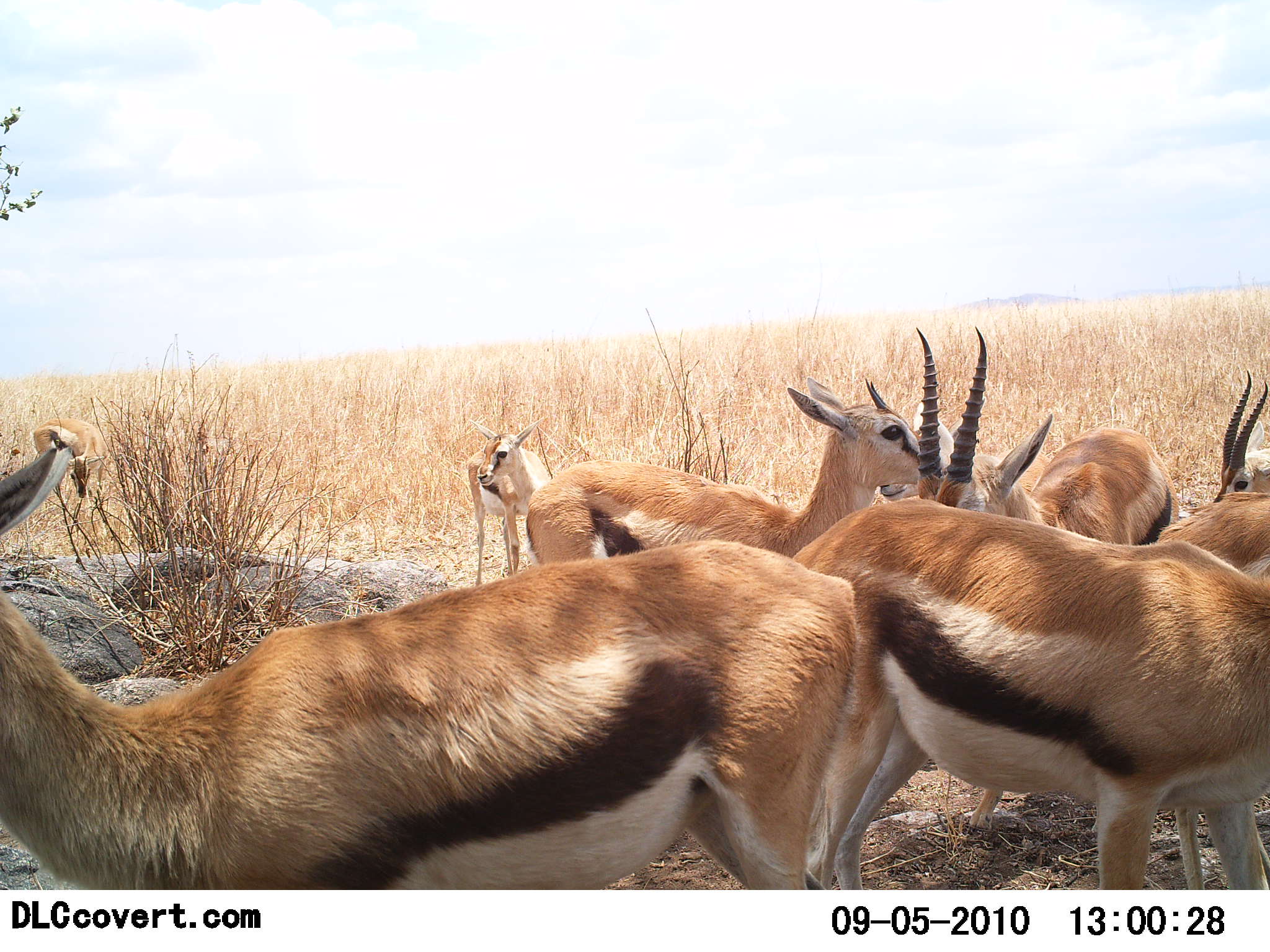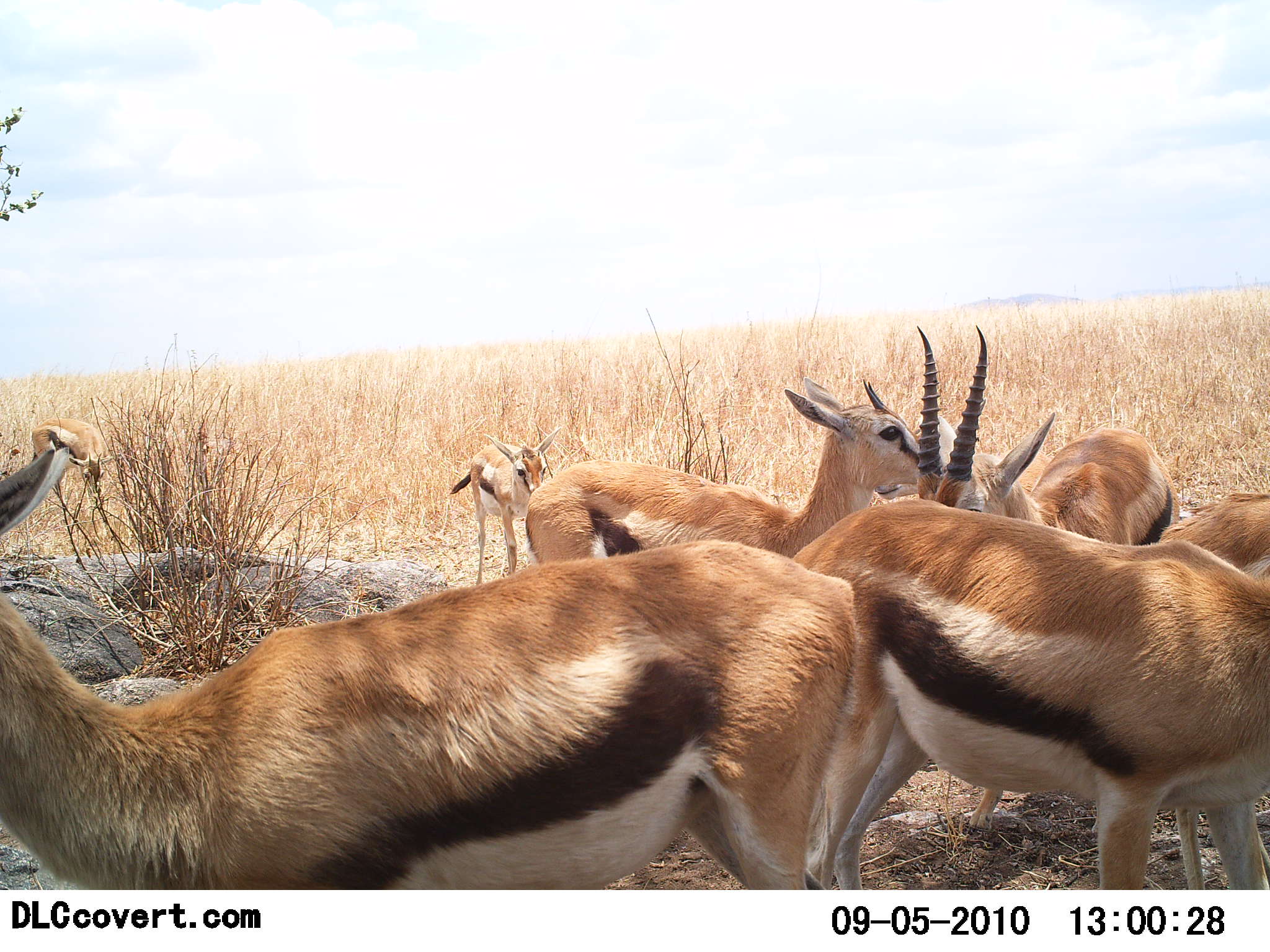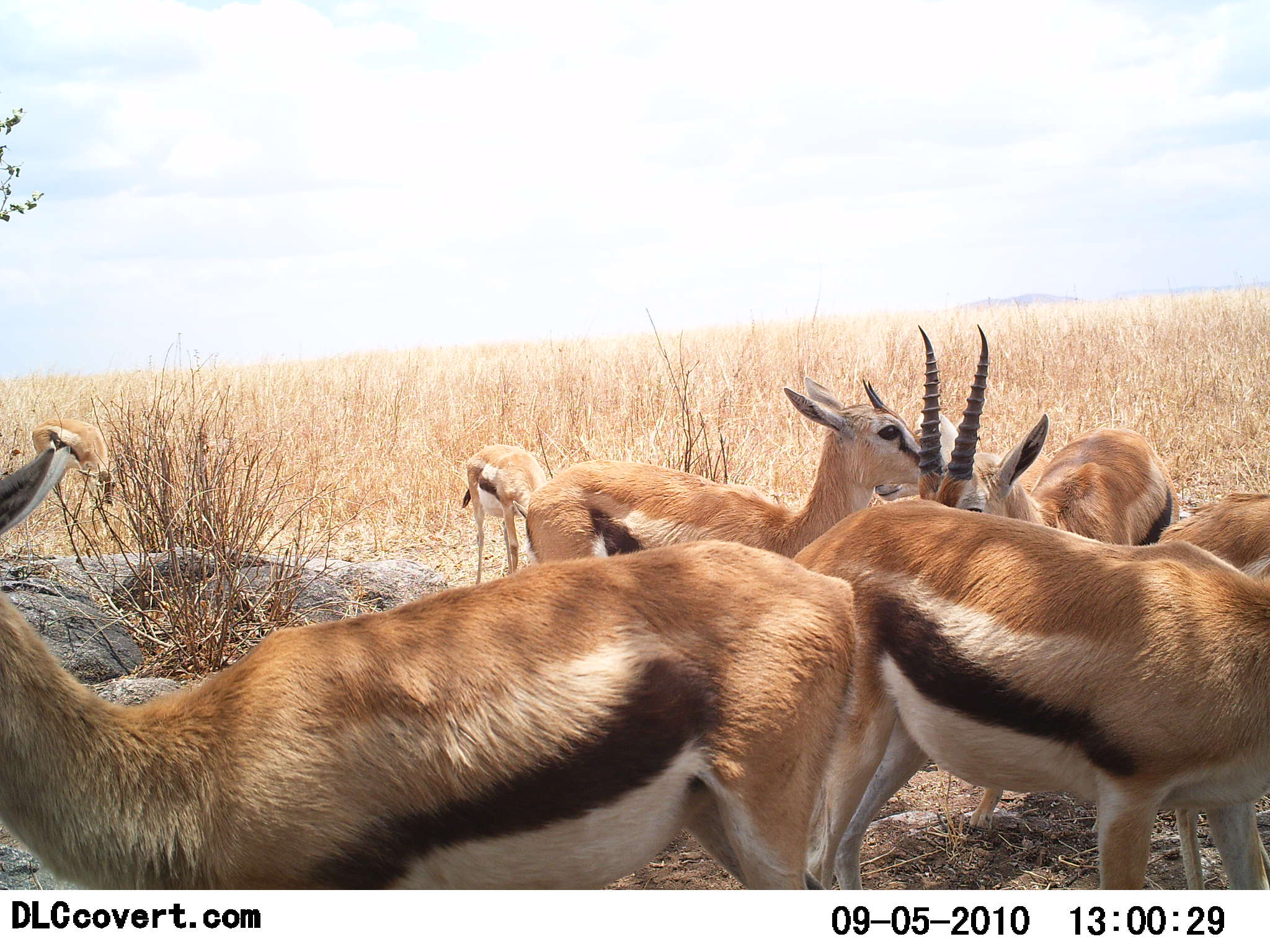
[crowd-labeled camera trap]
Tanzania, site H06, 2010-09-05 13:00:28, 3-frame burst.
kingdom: Animalia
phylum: Chordata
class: Mammalia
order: Artiodactyla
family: Bovidae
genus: Eudorcas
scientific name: Eudorcas thomsonii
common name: thomson's gazelle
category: gazellethomsons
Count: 7.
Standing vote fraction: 100%.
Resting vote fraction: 0%.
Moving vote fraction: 6%.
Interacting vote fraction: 12%.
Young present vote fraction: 12%.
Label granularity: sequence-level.